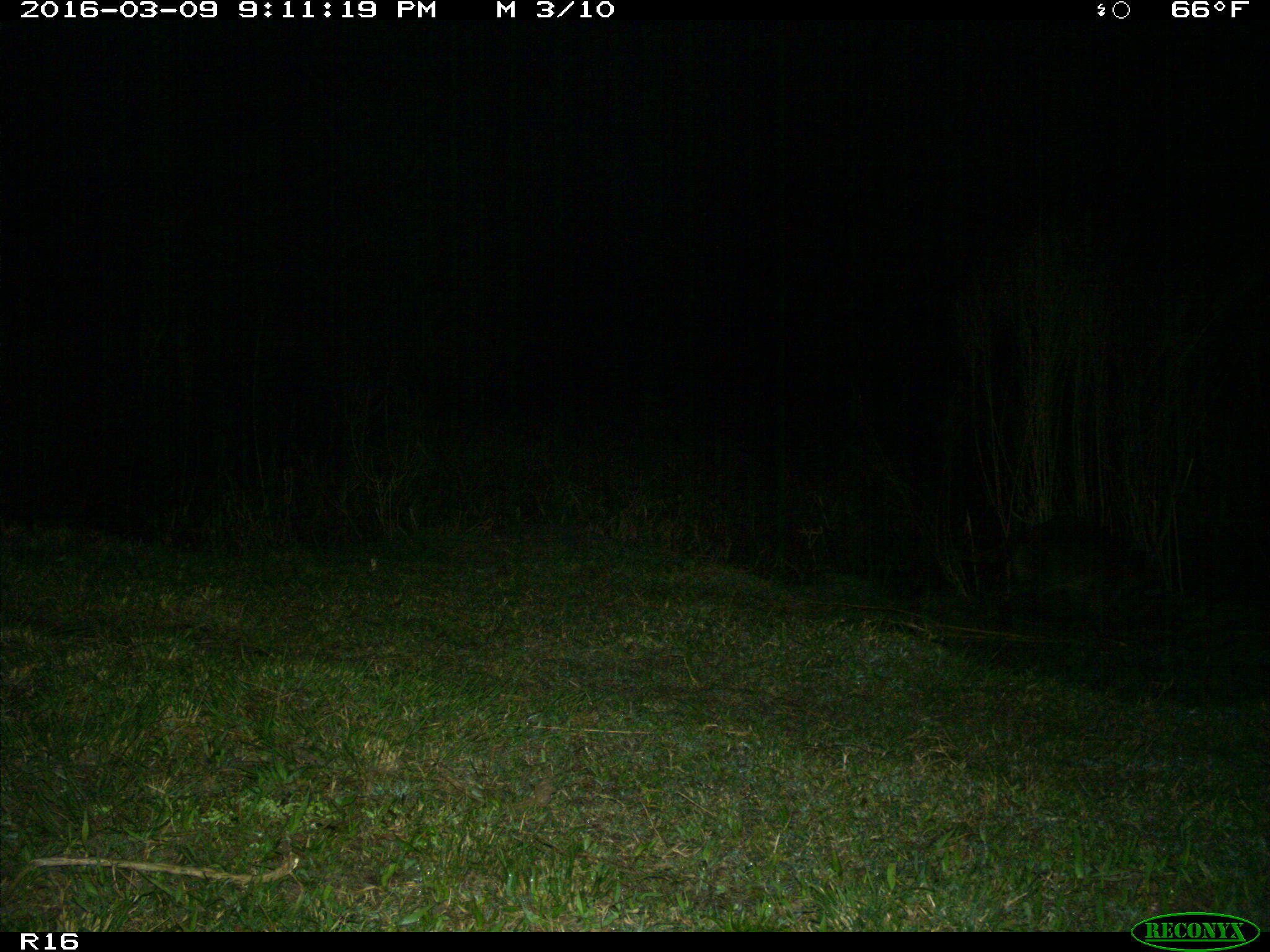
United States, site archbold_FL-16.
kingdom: Animalia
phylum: Chordata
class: Mammalia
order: Carnivora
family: Procyonidae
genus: Procyon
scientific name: Procyon lotor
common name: common raccoon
Procyon lotor (common raccoon).